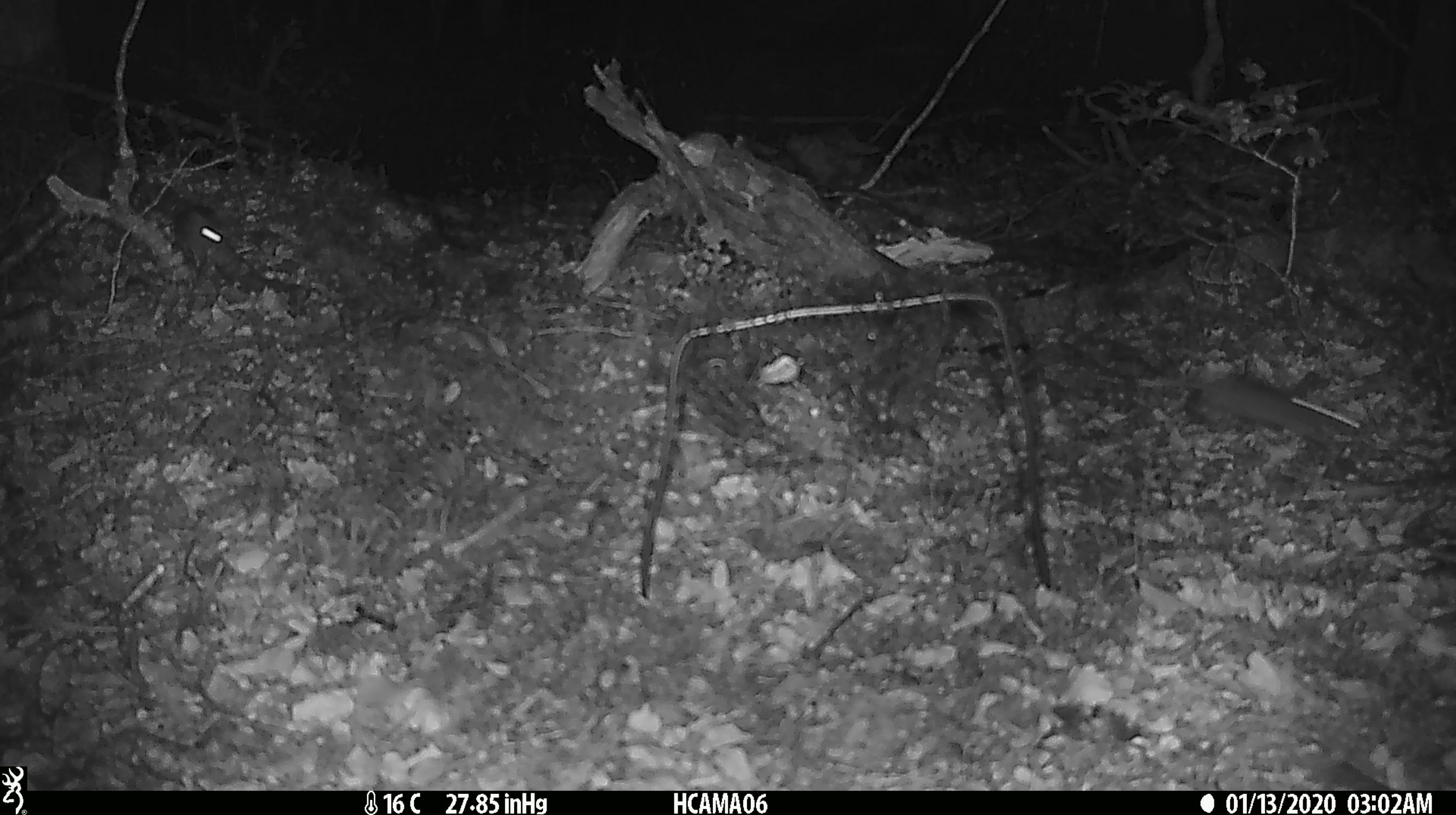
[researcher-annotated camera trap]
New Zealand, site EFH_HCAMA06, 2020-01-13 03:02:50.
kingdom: Animalia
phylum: Chordata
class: Mammalia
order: Rodentia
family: Muridae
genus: Mus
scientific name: Mus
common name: mouse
Mouse (Mus).